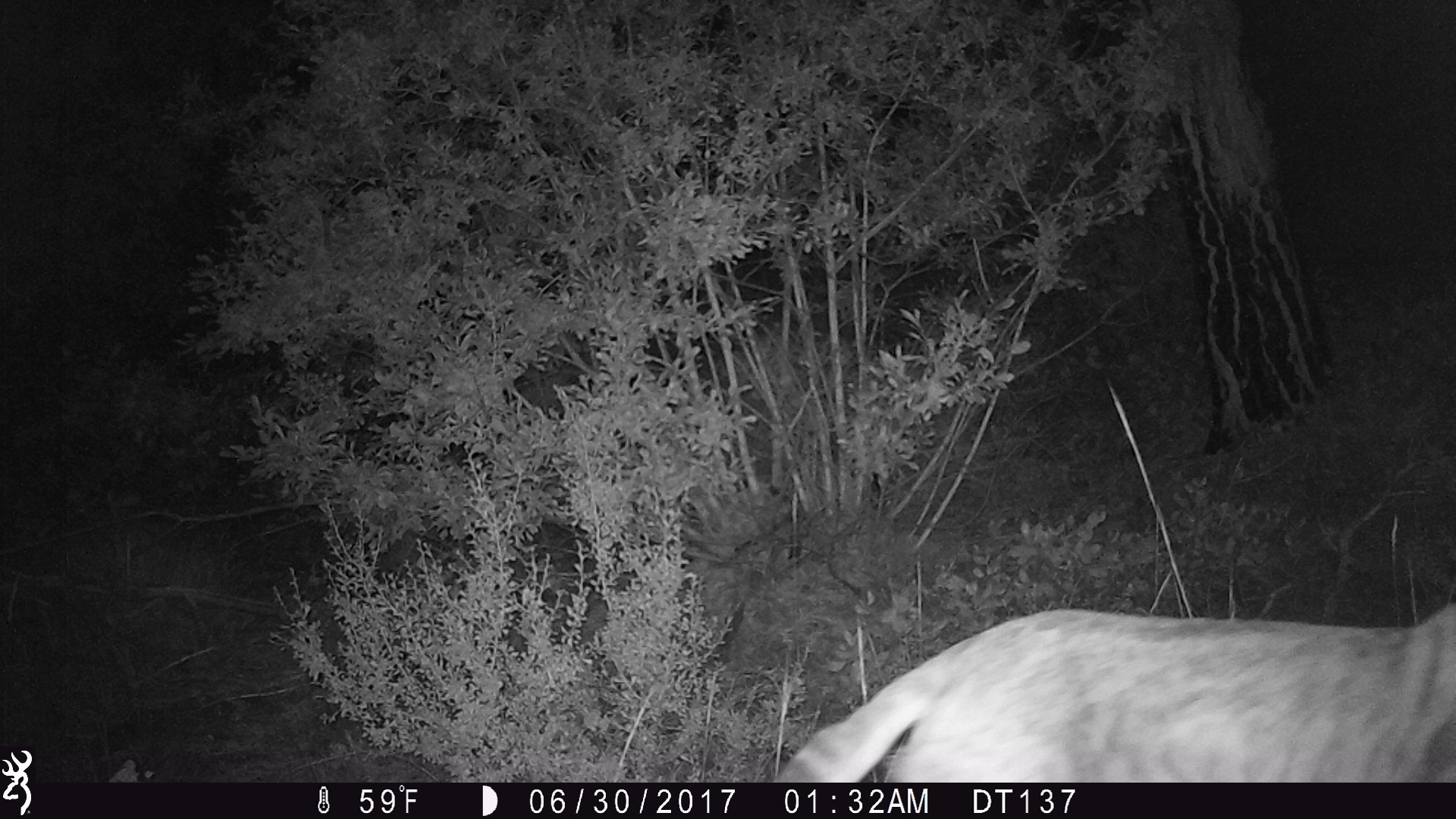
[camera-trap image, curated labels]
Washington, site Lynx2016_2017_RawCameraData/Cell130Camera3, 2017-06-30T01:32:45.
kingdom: Animalia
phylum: Chordata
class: Mammalia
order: Carnivora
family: Felidae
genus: Lynx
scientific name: Lynx rufus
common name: bobcat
Lynx rufus (bobcat). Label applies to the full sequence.